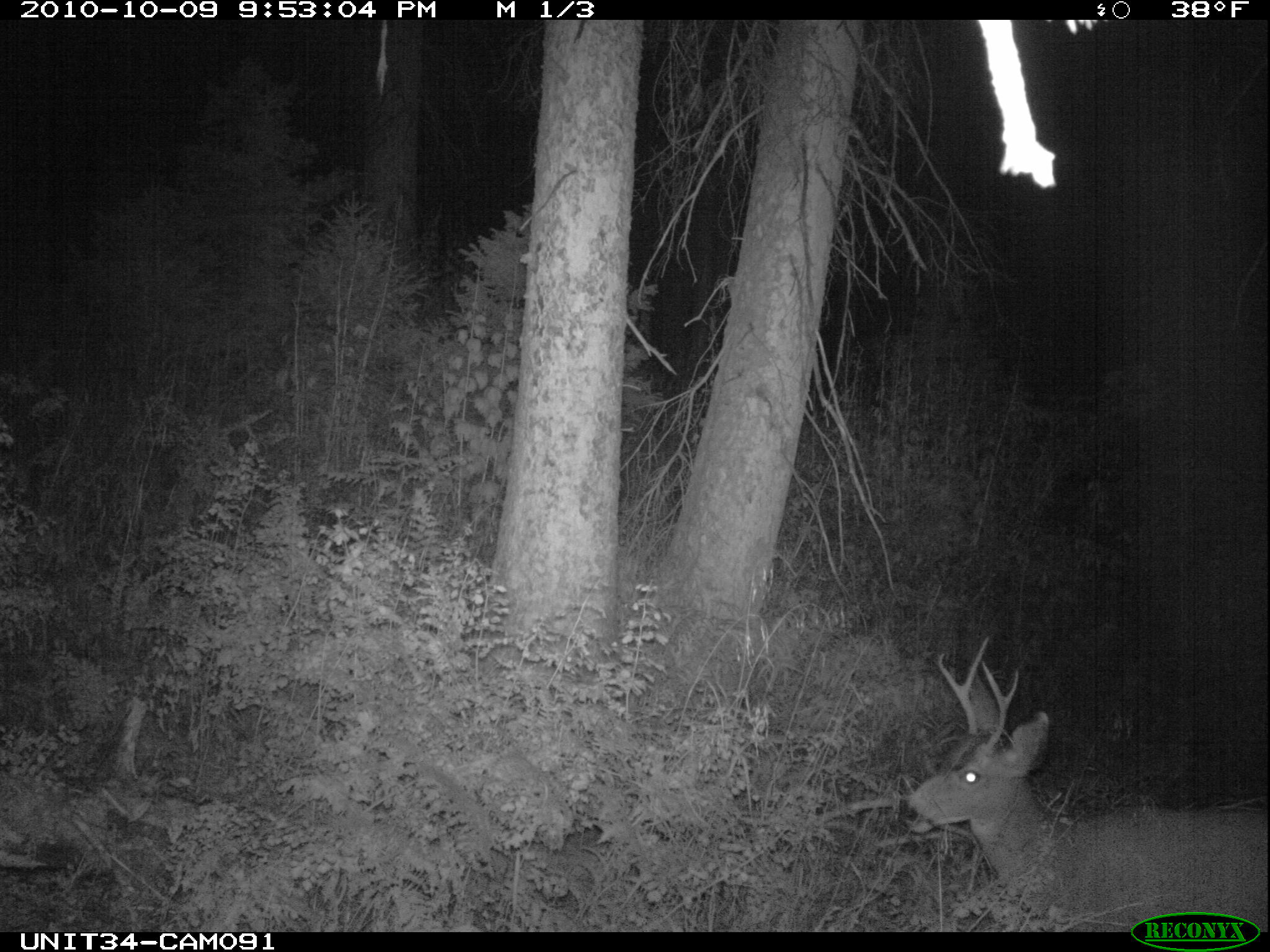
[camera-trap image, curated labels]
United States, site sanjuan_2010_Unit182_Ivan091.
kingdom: Animalia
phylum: Chordata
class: Mammalia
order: Artiodactyla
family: Cervidae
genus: Odocoileus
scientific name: Odocoileus hemionus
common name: mule deer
Odocoileus hemionus (mule deer).